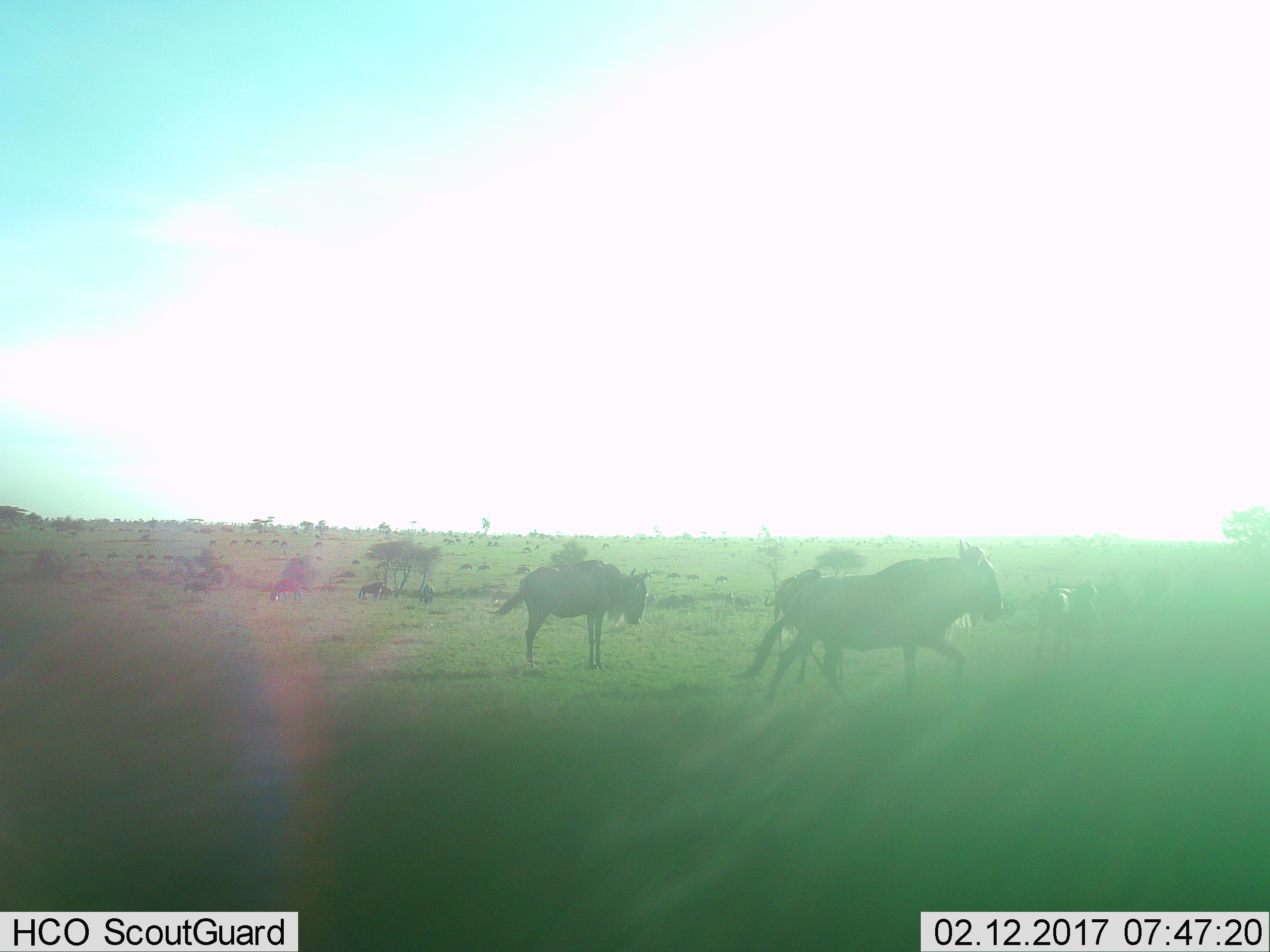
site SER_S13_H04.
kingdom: Animalia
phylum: Chordata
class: Mammalia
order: Artiodactyla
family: Bovidae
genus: Connochaetes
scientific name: Connochaetes taurinus taurinus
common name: blue wildebeest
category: wildebeestblue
Wildebeestblue (blue wildebeest) (Connochaetes taurinus taurinus), count 11-50. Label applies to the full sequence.